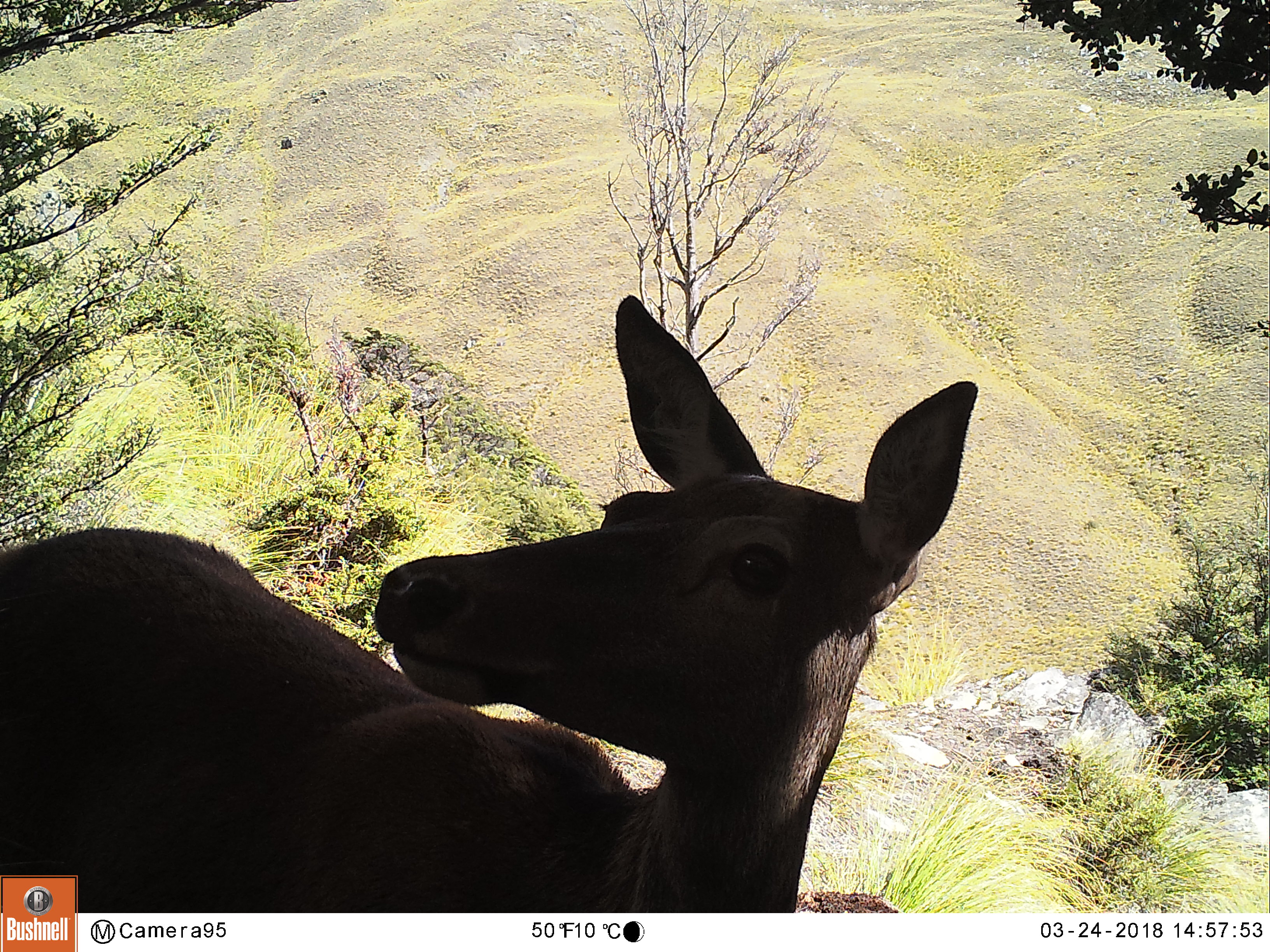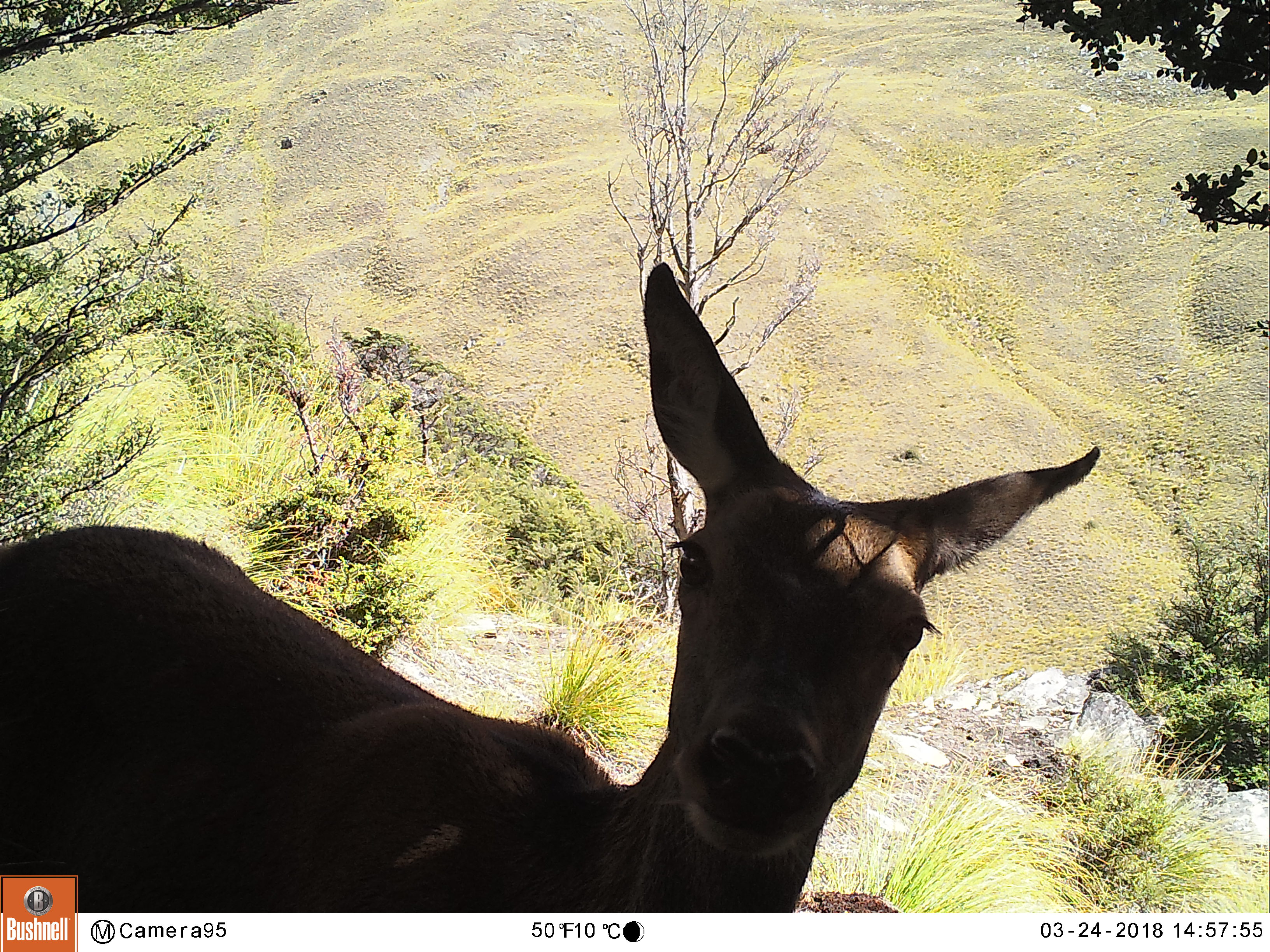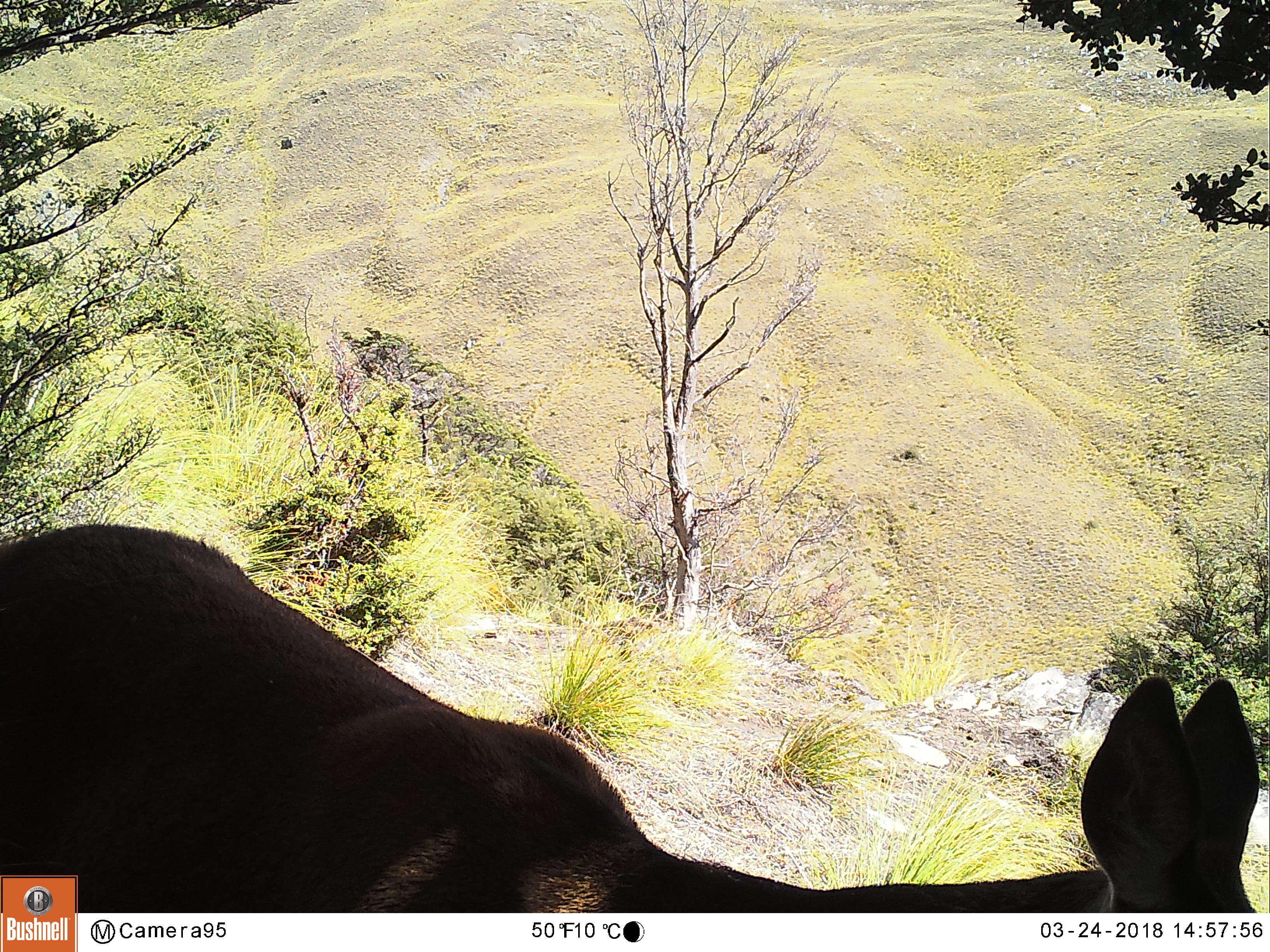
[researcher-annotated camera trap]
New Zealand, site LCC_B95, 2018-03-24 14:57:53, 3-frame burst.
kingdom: Animalia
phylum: Chordata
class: Mammalia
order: Artiodactyla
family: Cervidae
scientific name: Cervidae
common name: deer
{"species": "deer (Cervidae)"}